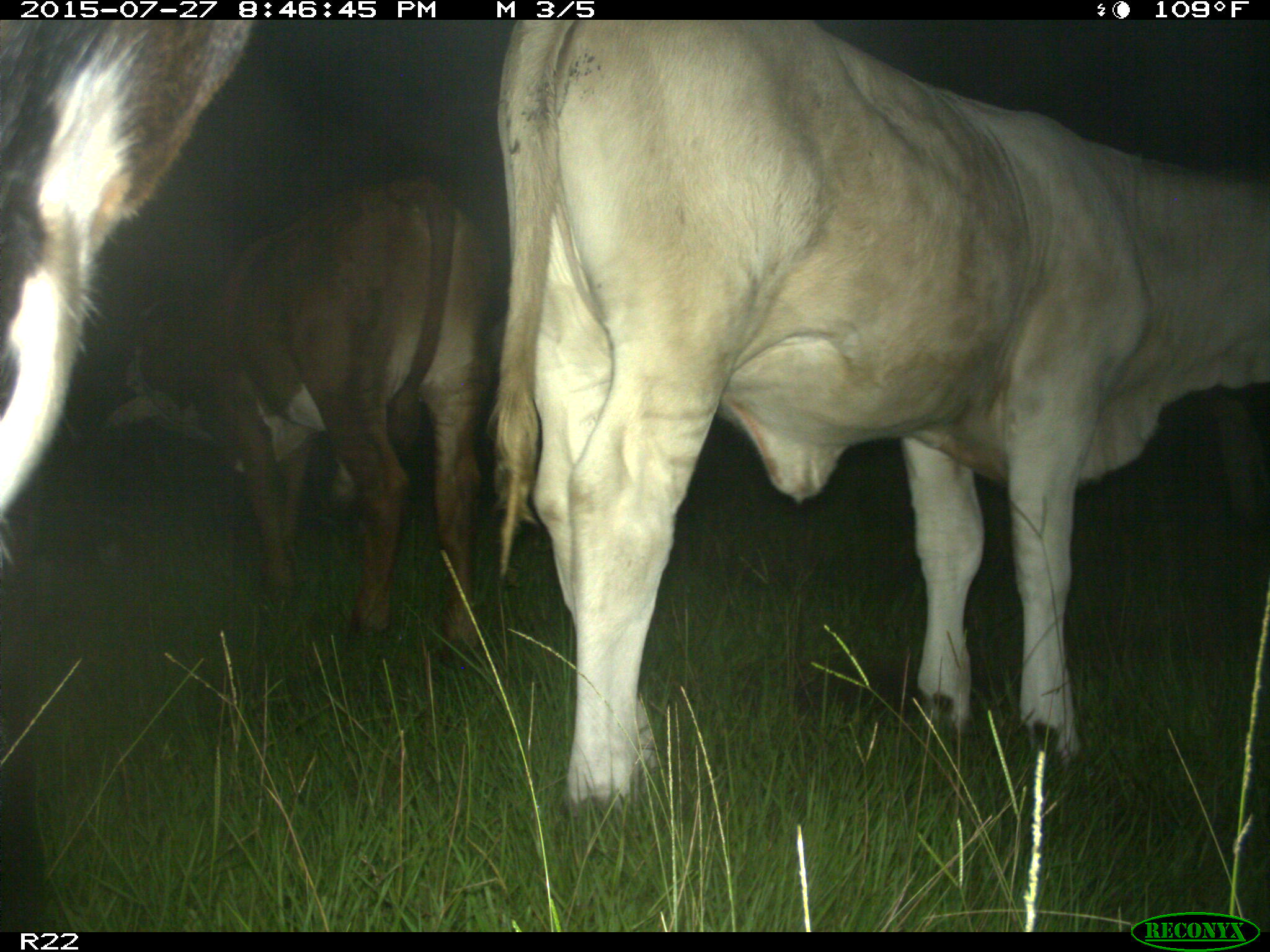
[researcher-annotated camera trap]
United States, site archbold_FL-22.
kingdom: Animalia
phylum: Chordata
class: Mammalia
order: Artiodactyla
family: Bovidae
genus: Bos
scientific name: Bos taurus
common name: domestic cow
Bos taurus (domestic cow).